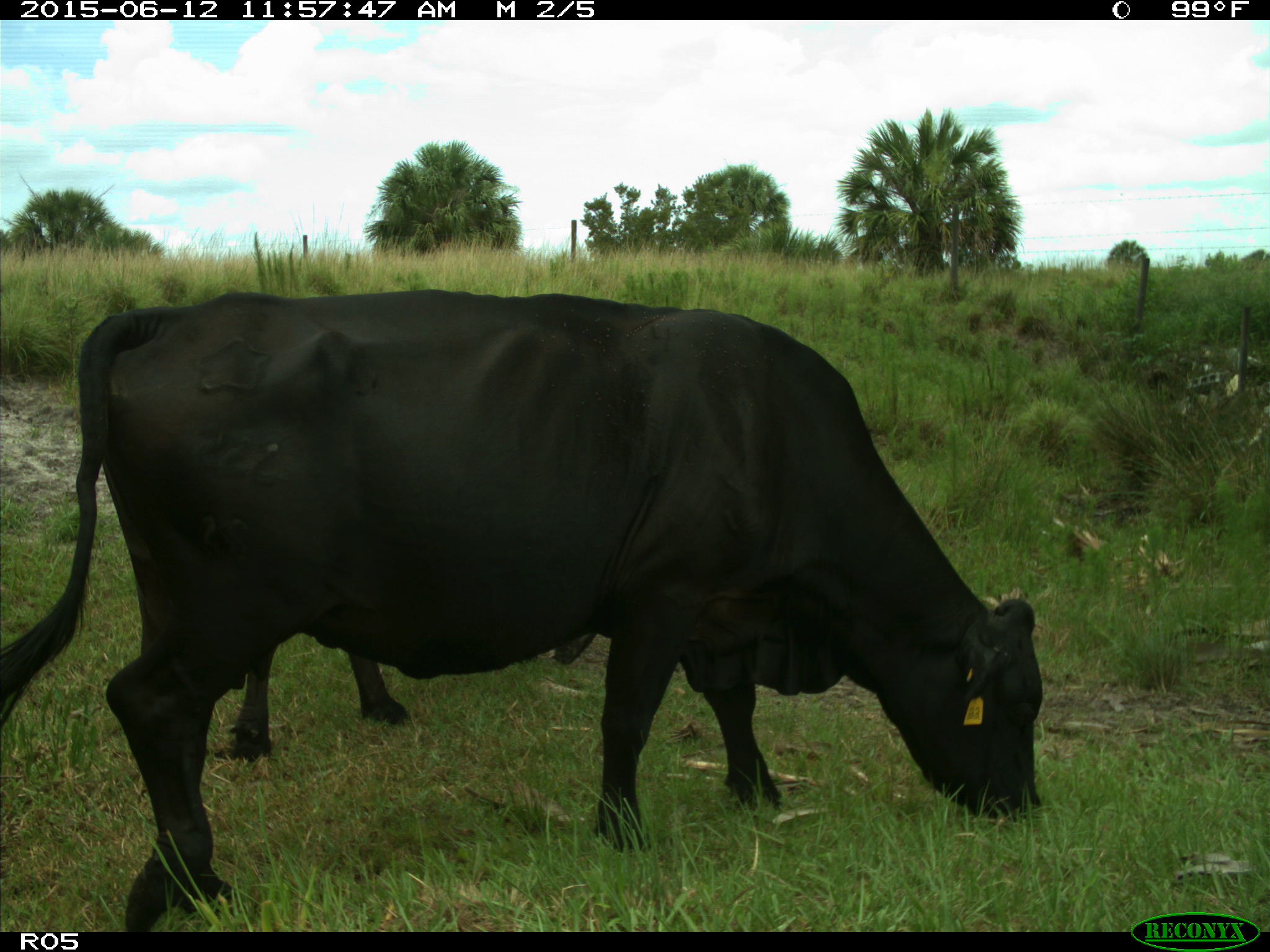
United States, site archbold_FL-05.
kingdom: Animalia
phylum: Chordata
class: Mammalia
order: Artiodactyla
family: Bovidae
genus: Bos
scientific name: Bos taurus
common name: domestic cow